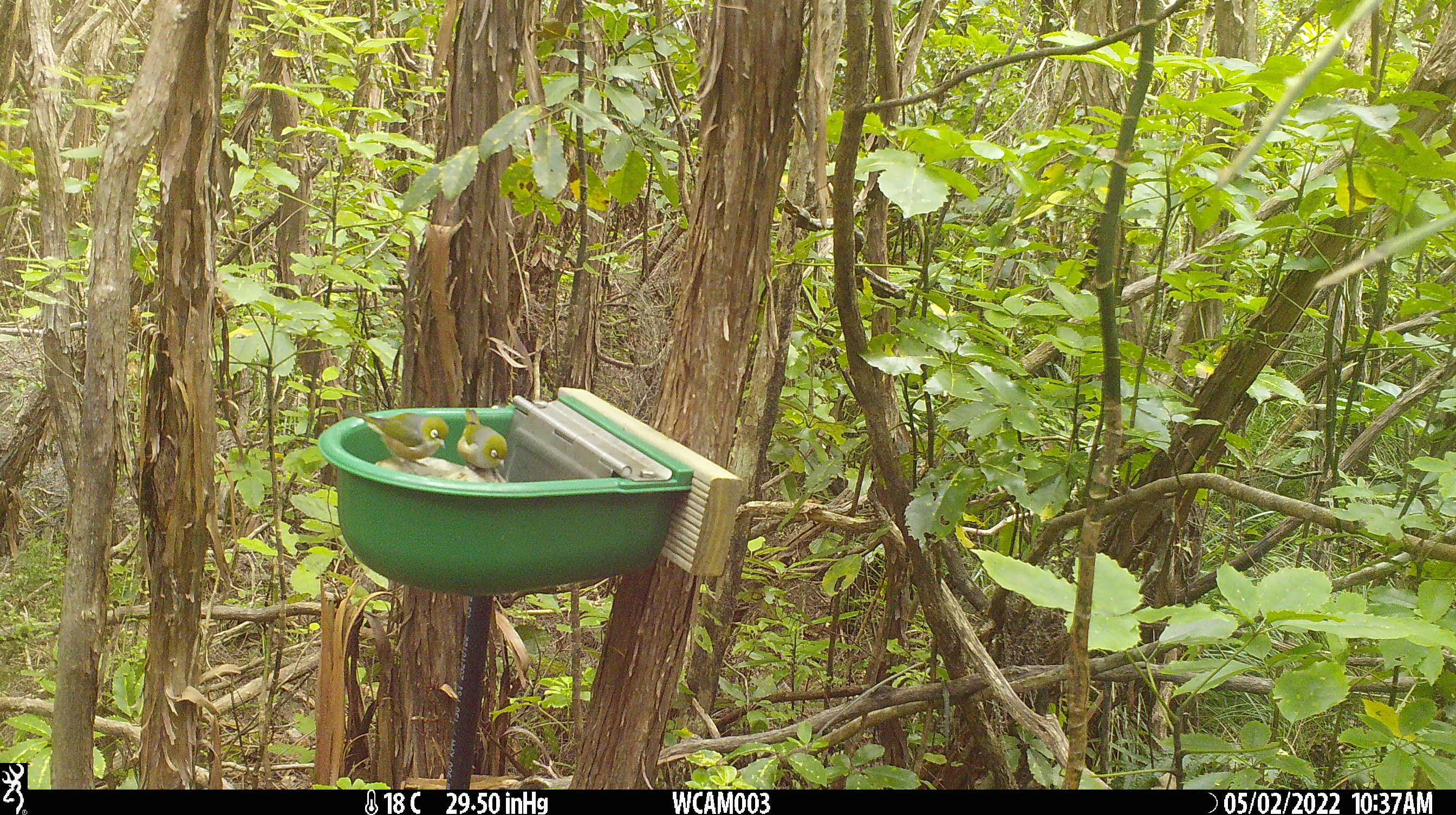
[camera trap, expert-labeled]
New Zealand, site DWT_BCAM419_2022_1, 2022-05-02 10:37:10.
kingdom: Animalia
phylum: Chordata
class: Aves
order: Passeriformes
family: Zosteropidae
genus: Zosterops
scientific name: Zosterops lateralis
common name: silvereye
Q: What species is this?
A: Silvereye (Zosterops lateralis).